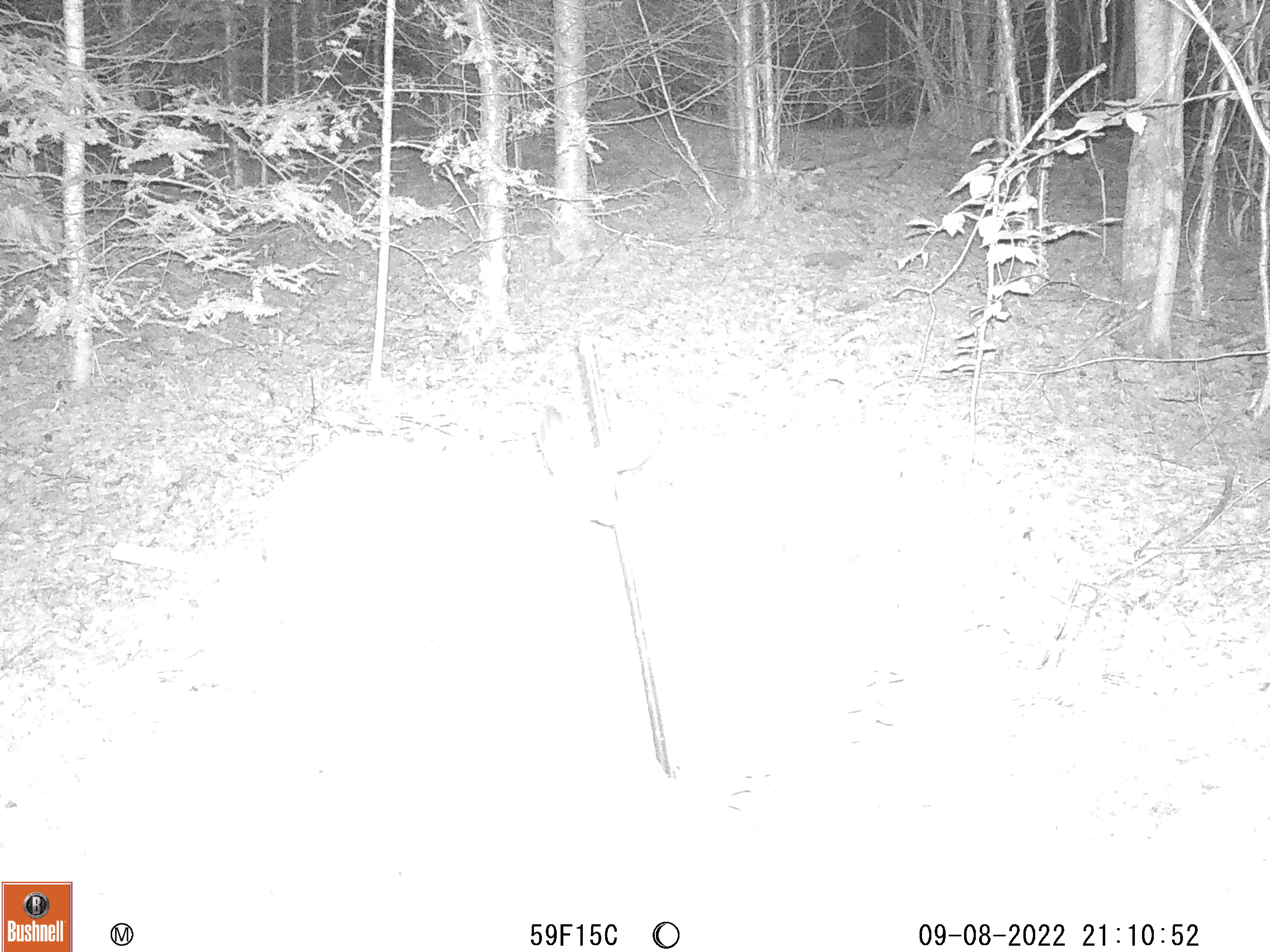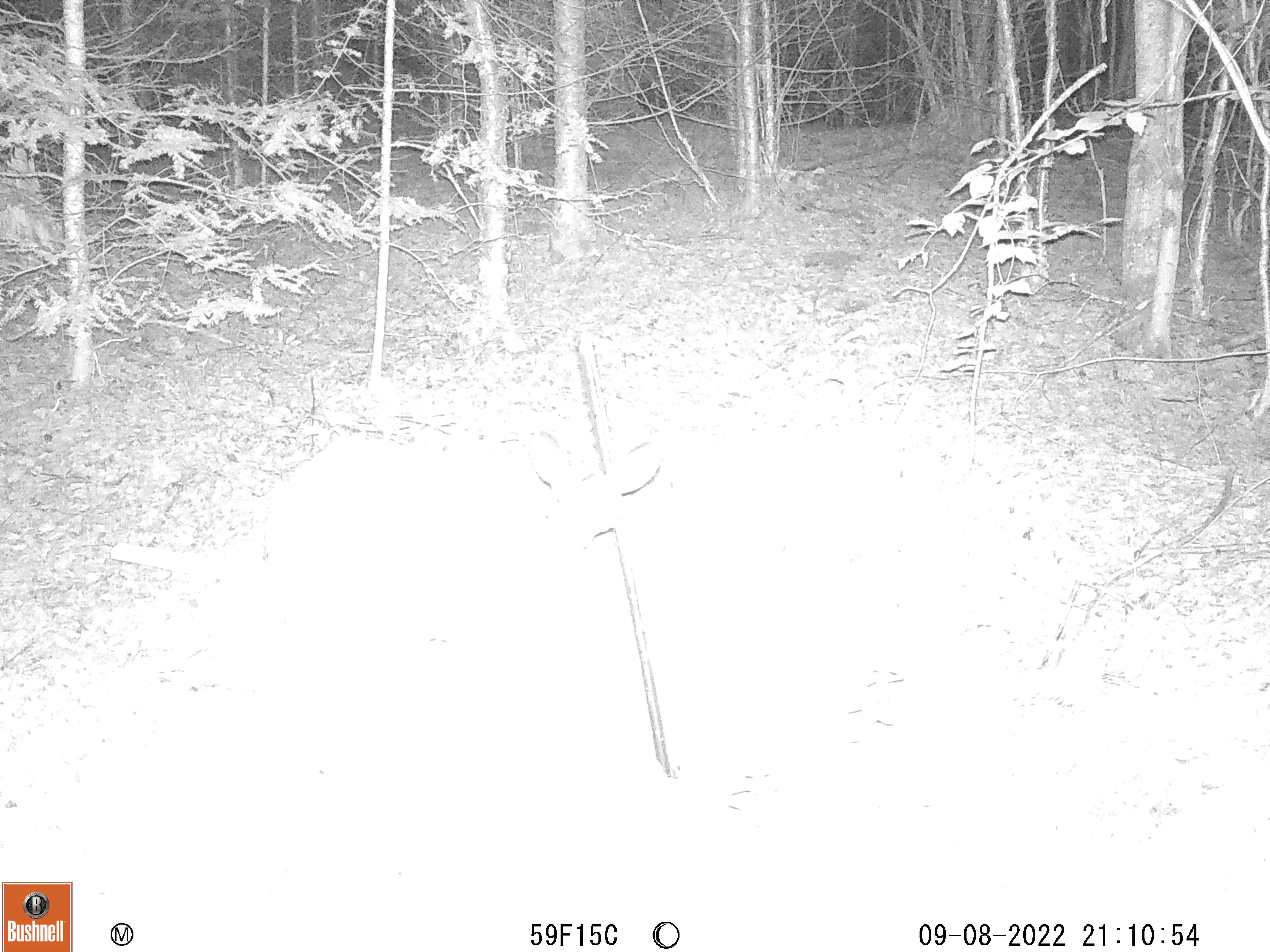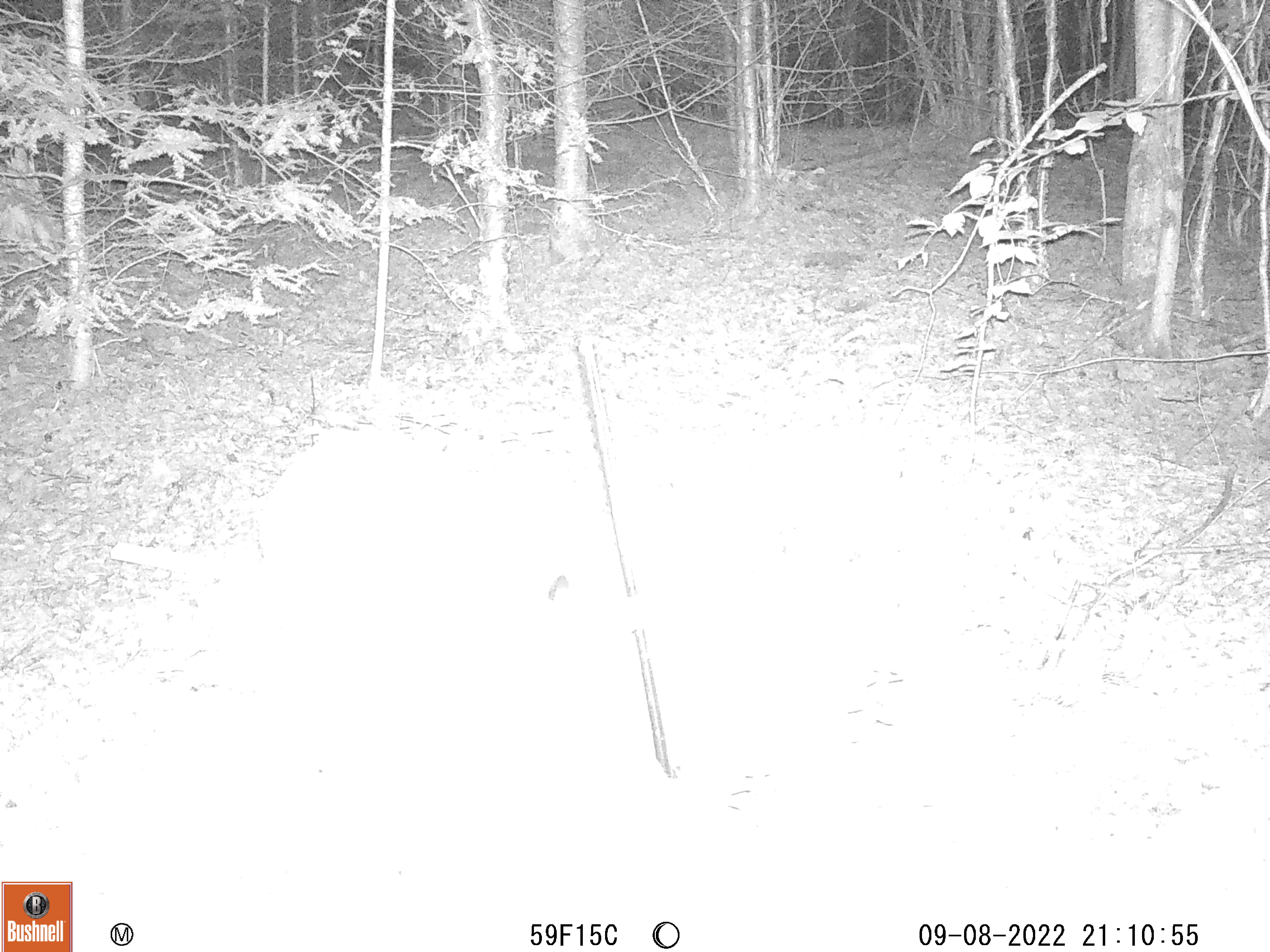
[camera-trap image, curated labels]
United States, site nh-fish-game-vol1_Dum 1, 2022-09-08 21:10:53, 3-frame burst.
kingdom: Animalia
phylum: Chordata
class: Mammalia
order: Artiodactyla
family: Cervidae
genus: Odocoileus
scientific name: Odocoileus virginianus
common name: white-tailed deer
White-tailed deer (Odocoileus virginianus).